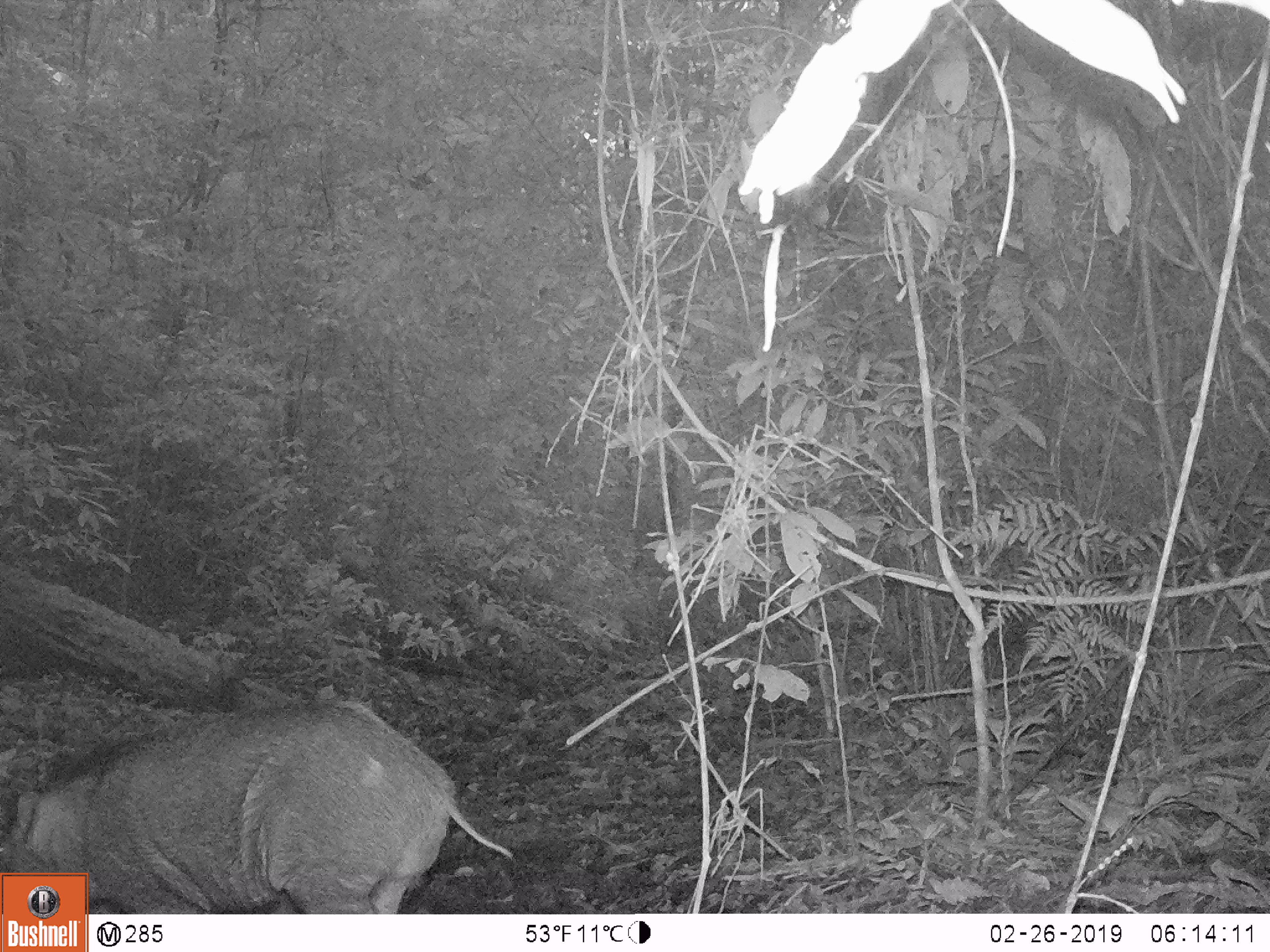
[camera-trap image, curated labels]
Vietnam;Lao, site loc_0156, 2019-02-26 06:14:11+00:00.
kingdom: Animalia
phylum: Chordata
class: Mammalia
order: Artiodactyla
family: Suidae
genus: Sus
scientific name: Sus scrofa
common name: eurasian wild pig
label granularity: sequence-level